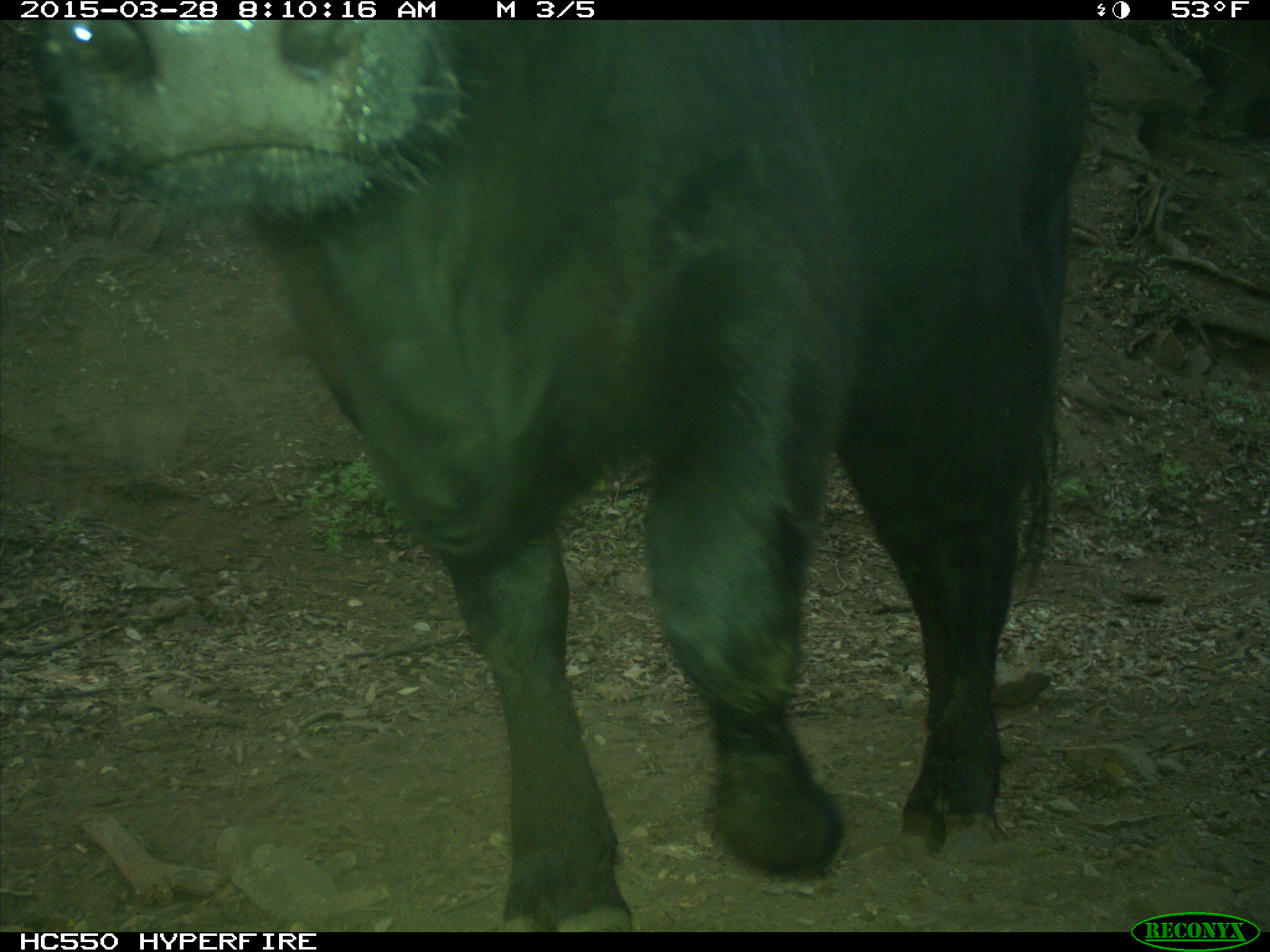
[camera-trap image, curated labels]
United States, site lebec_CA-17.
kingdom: Animalia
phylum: Chordata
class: Mammalia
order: Artiodactyla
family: Bovidae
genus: Bos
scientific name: Bos taurus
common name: domestic cow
Bos taurus (domestic cow).